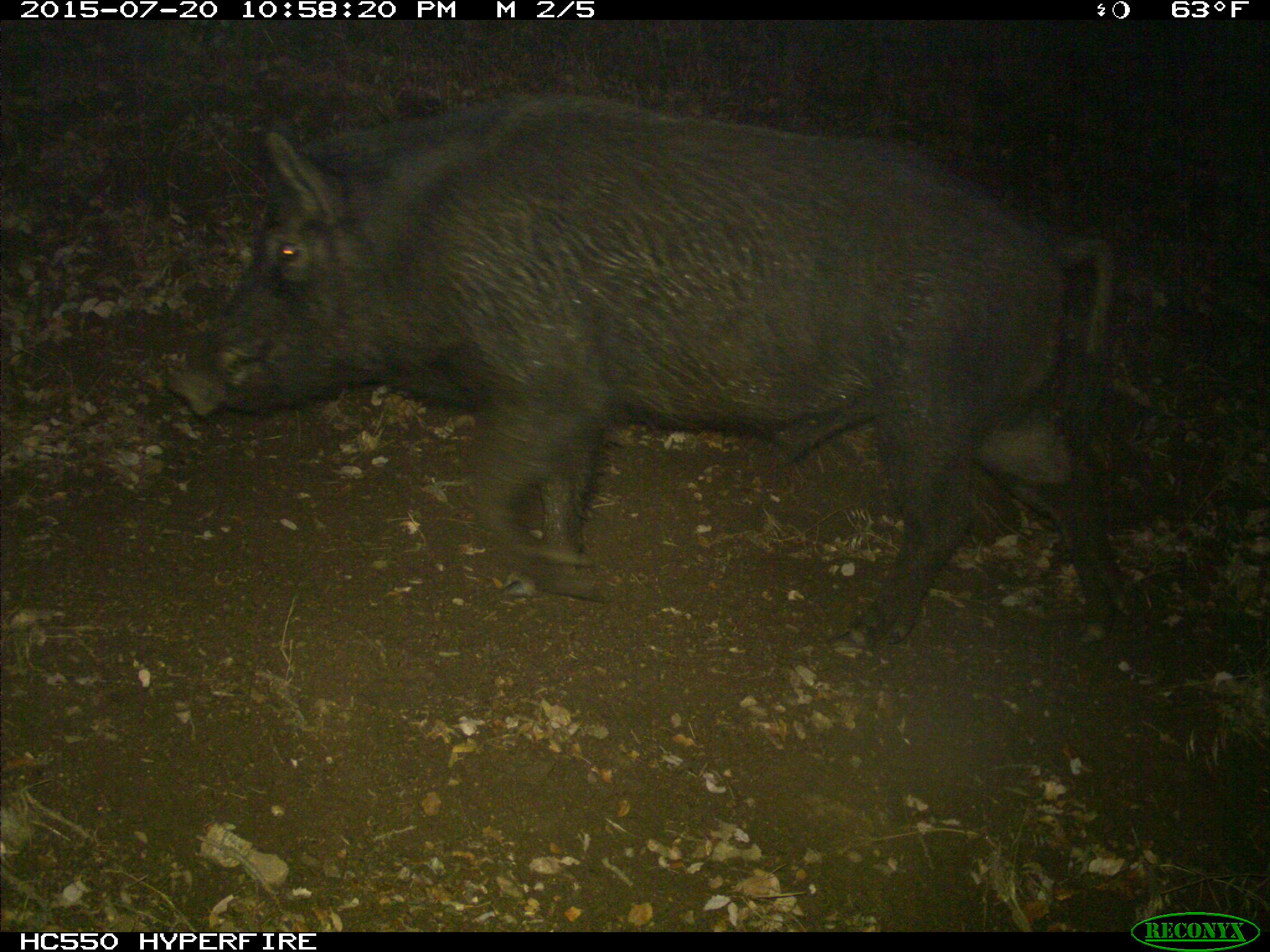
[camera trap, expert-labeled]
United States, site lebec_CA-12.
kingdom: Animalia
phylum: Chordata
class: Mammalia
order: Artiodactyla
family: Suidae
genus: Sus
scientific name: Sus scrofa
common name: wild boar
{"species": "Sus scrofa (wild boar)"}